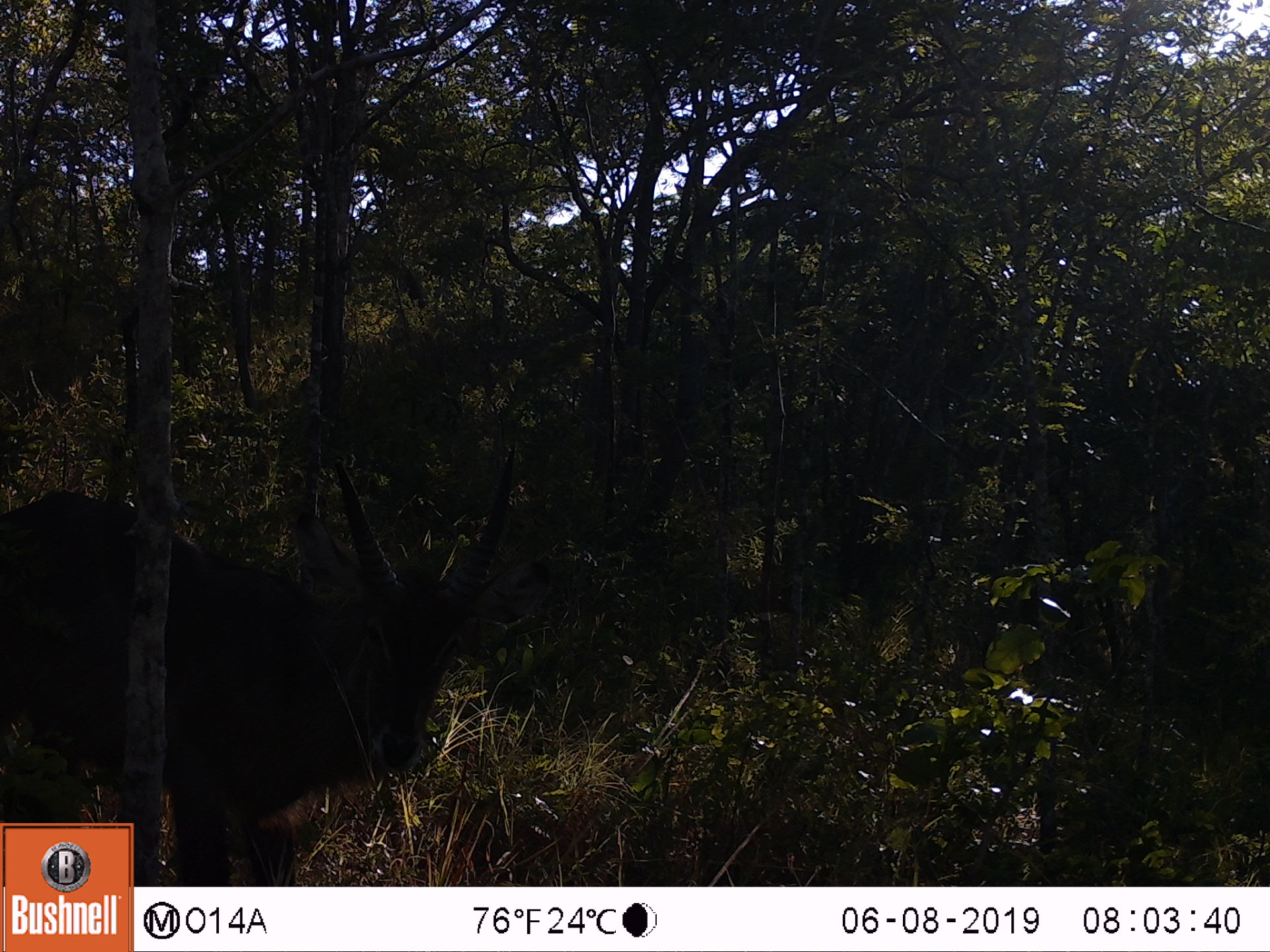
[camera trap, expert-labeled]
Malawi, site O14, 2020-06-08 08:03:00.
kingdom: Animalia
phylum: Chordata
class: Mammalia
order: Artiodactyla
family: Bovidae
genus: Kobus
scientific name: Kobus ellipsiprymnus ellipsiprymnus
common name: common waterbuck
Common waterbuck (Kobus ellipsiprymnus ellipsiprymnus), count 1.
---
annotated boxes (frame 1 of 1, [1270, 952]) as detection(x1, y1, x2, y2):
common waterbuck: detection(3, 451, 521, 819)